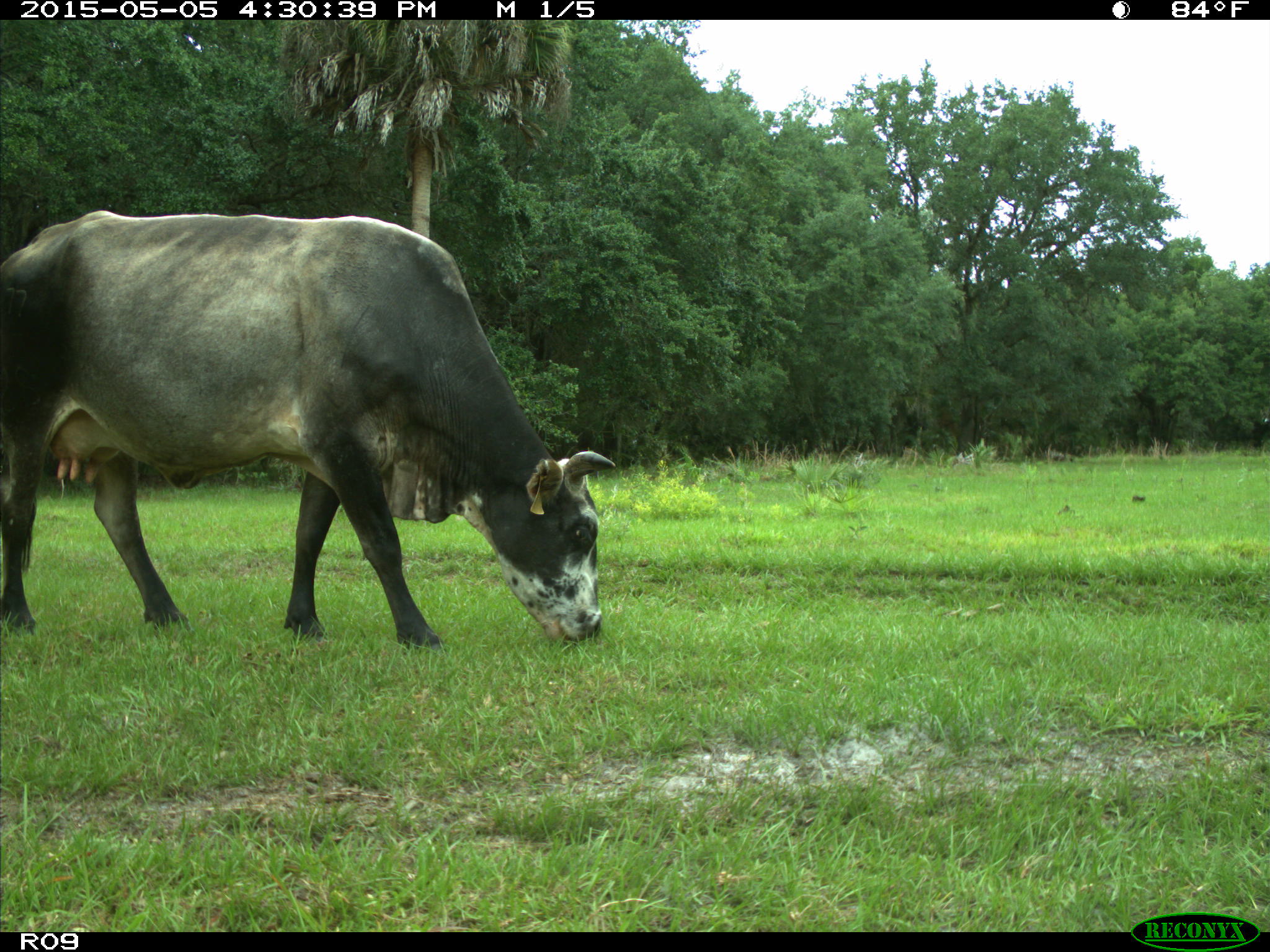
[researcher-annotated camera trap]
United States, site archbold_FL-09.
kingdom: Animalia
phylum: Chordata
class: Mammalia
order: Artiodactyla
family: Bovidae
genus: Bos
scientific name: Bos taurus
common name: domestic cow